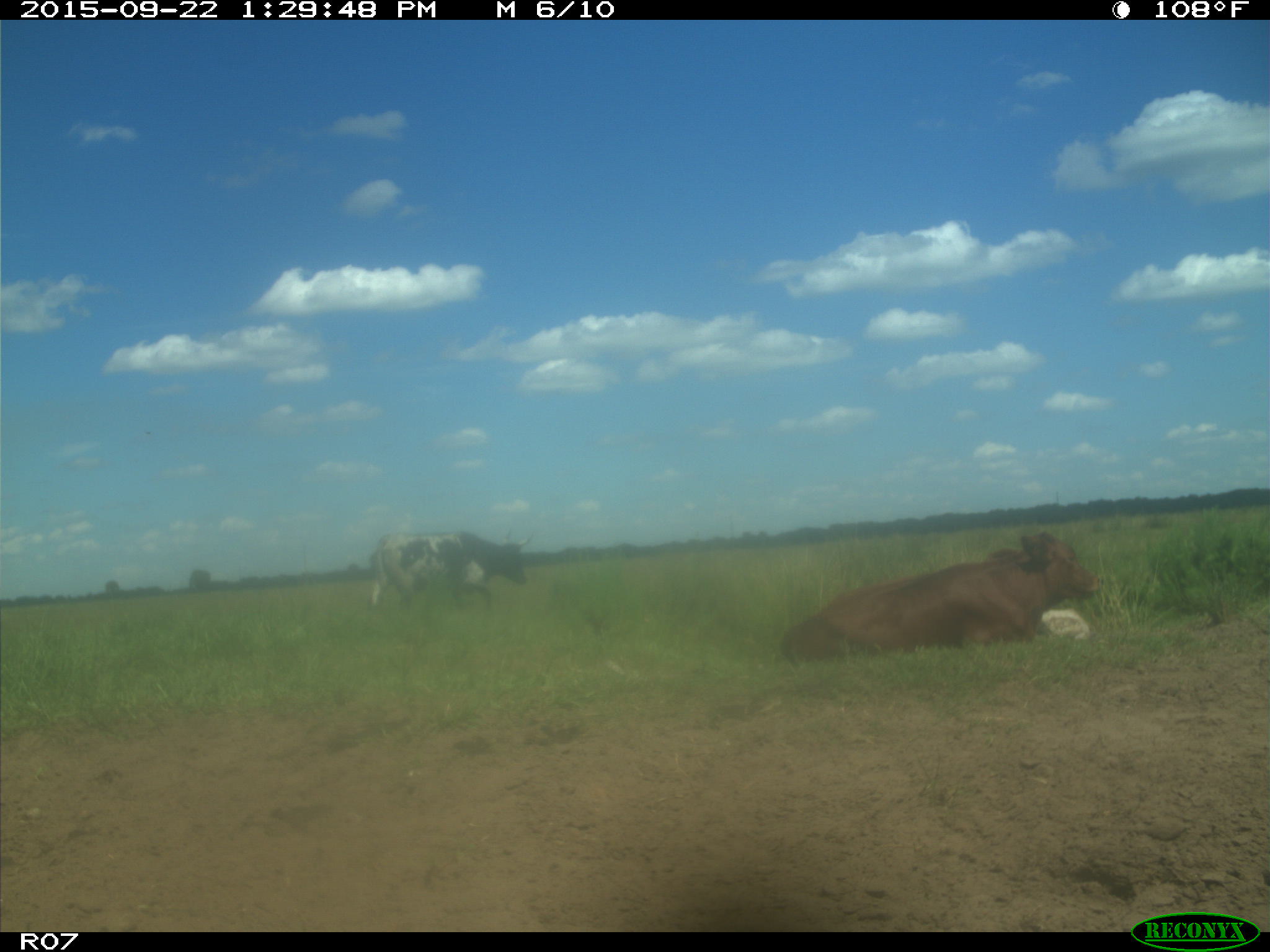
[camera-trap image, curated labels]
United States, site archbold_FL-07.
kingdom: Animalia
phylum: Chordata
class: Mammalia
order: Artiodactyla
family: Bovidae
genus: Bos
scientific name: Bos taurus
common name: domestic cow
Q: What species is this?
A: Bos taurus (domestic cow).